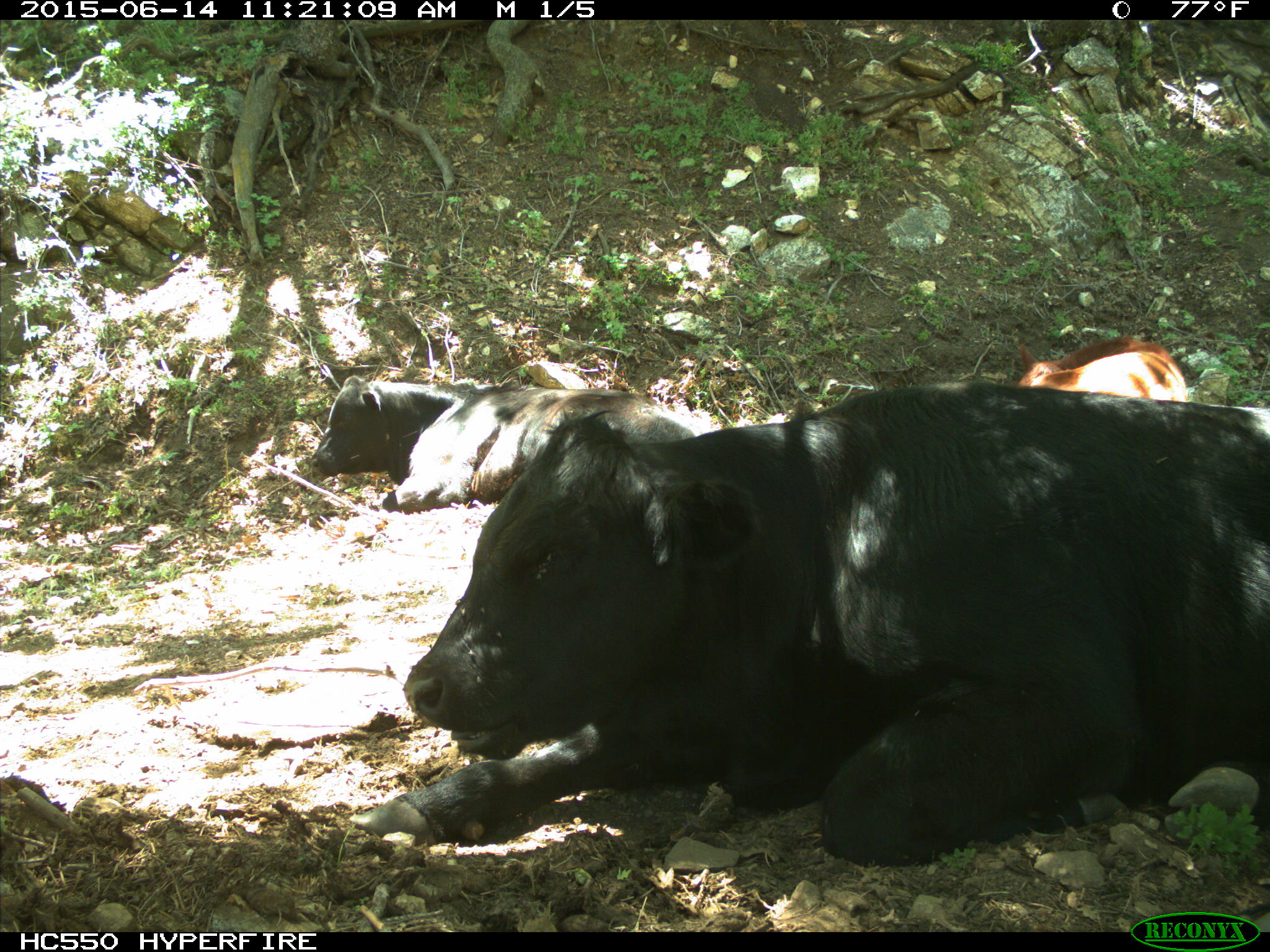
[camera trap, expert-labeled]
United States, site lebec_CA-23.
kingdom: Animalia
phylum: Chordata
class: Mammalia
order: Artiodactyla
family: Bovidae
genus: Bos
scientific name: Bos taurus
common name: domestic cow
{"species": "Bos taurus (domestic cow)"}